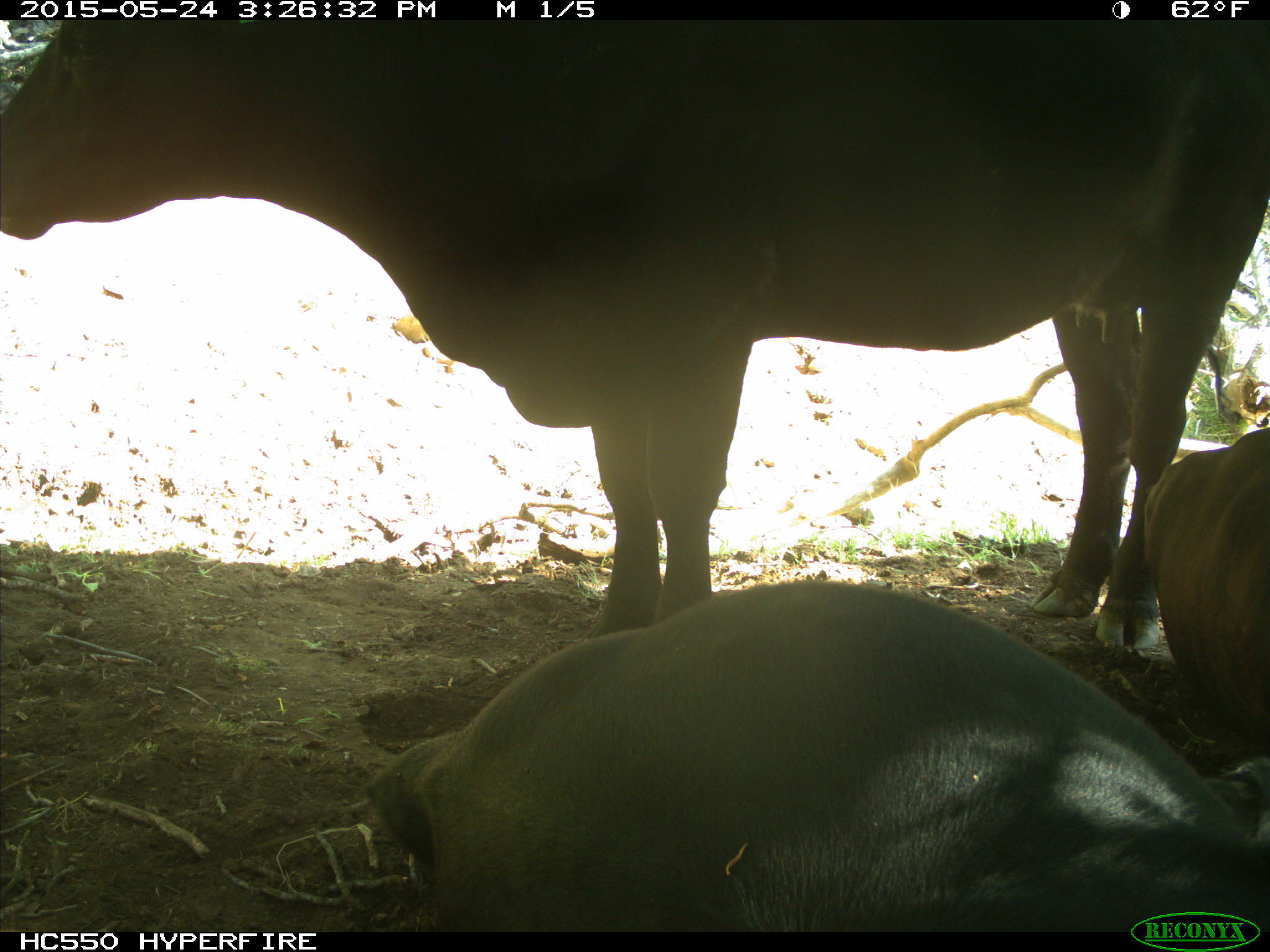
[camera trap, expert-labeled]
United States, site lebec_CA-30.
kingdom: Animalia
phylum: Chordata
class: Mammalia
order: Artiodactyla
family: Bovidae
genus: Bos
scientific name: Bos taurus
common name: domestic cow